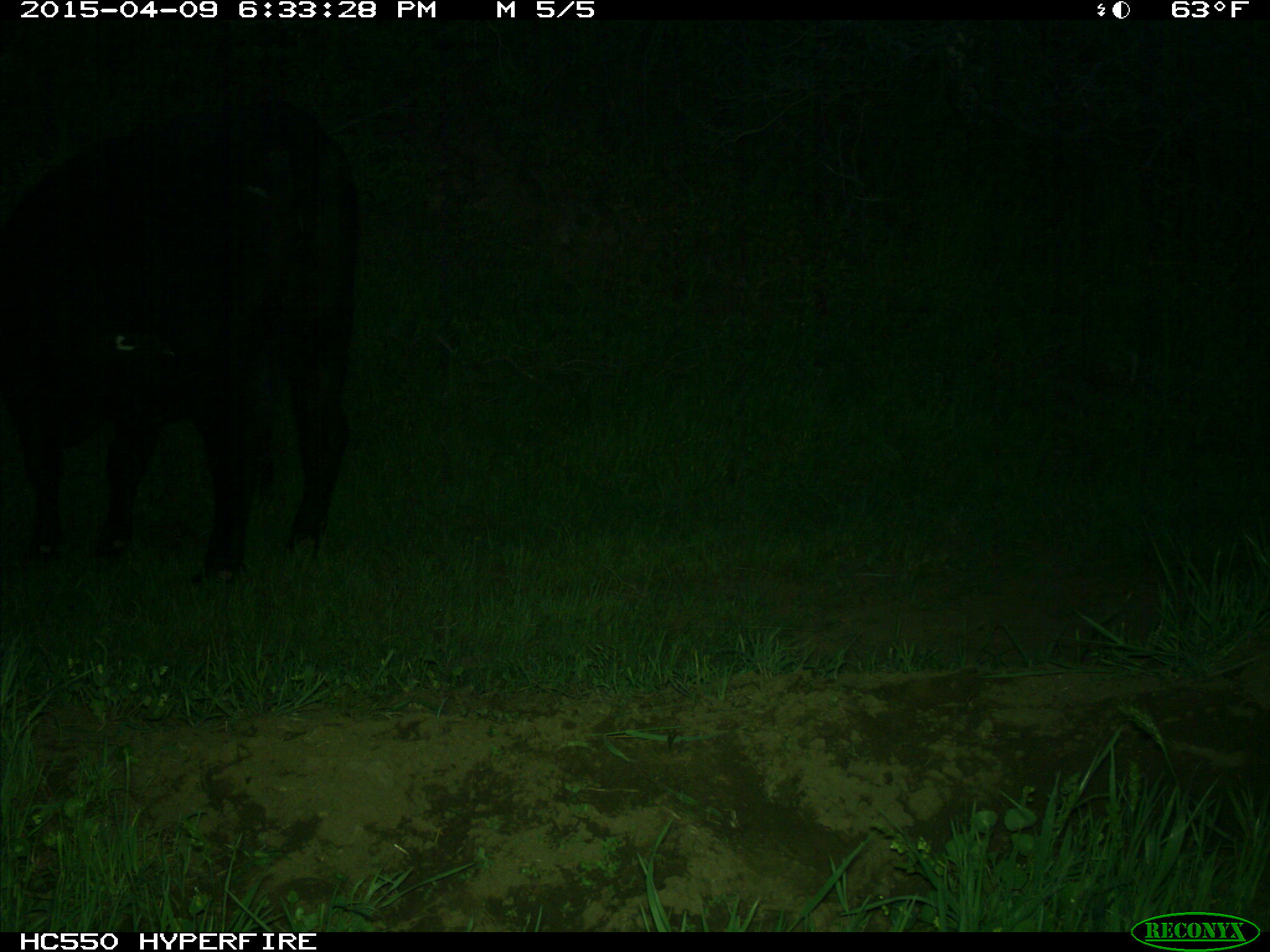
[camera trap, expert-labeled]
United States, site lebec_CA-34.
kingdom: Animalia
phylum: Chordata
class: Mammalia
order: Artiodactyla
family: Bovidae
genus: Bos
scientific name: Bos taurus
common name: domestic cow